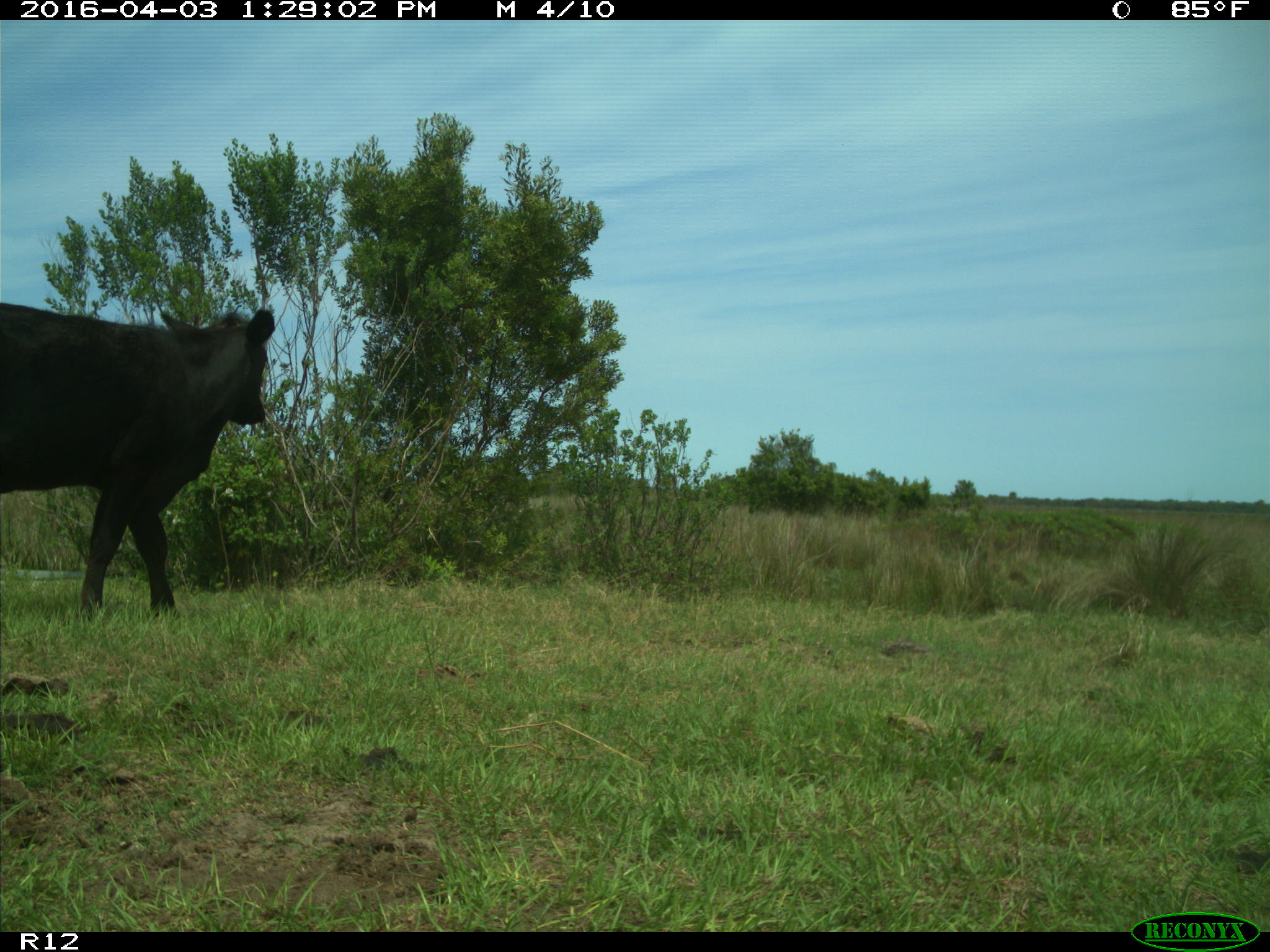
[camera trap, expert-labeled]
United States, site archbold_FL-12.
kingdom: Animalia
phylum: Chordata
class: Mammalia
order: Artiodactyla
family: Bovidae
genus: Bos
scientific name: Bos taurus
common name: domestic cow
Bos taurus (domestic cow).